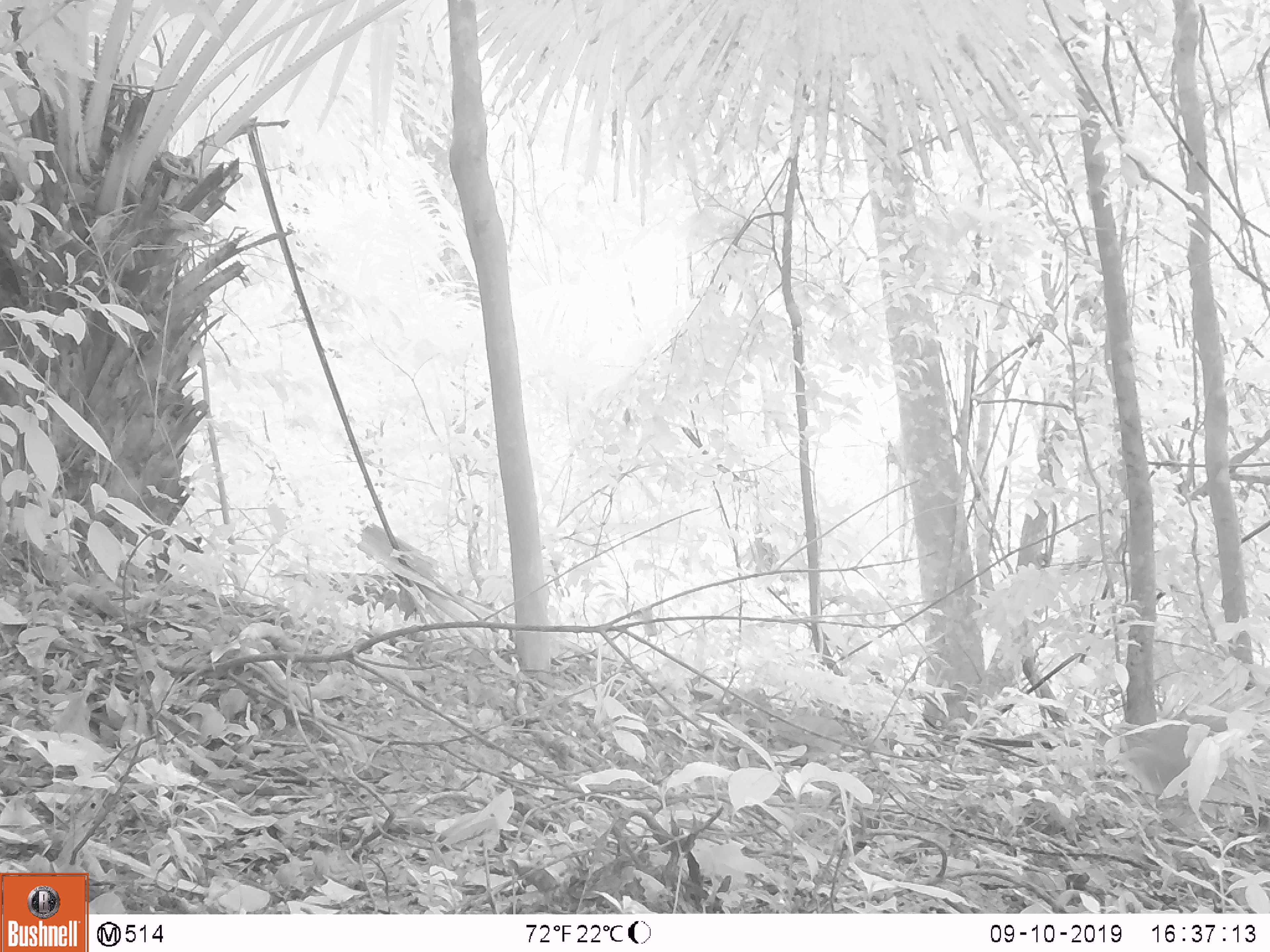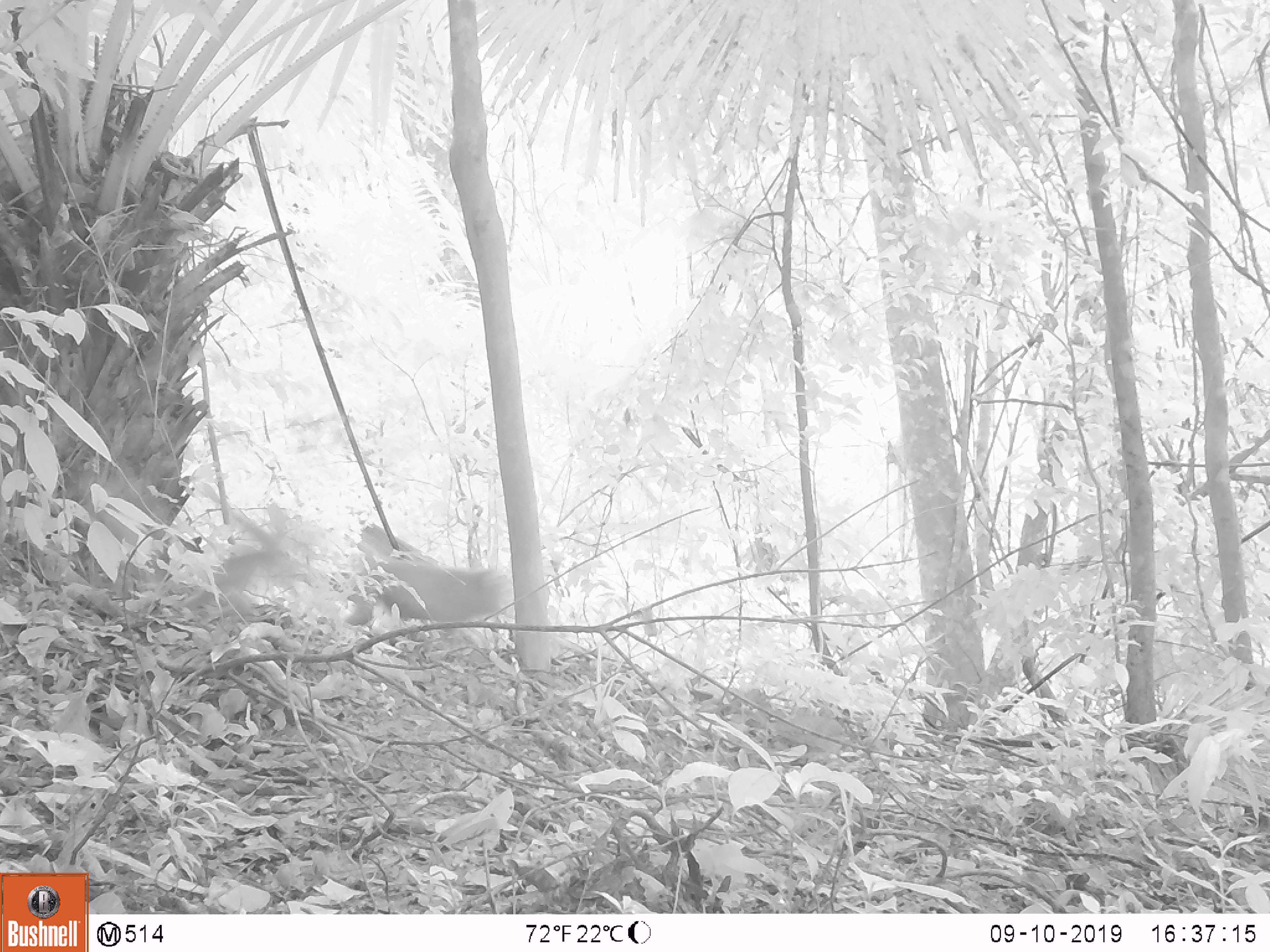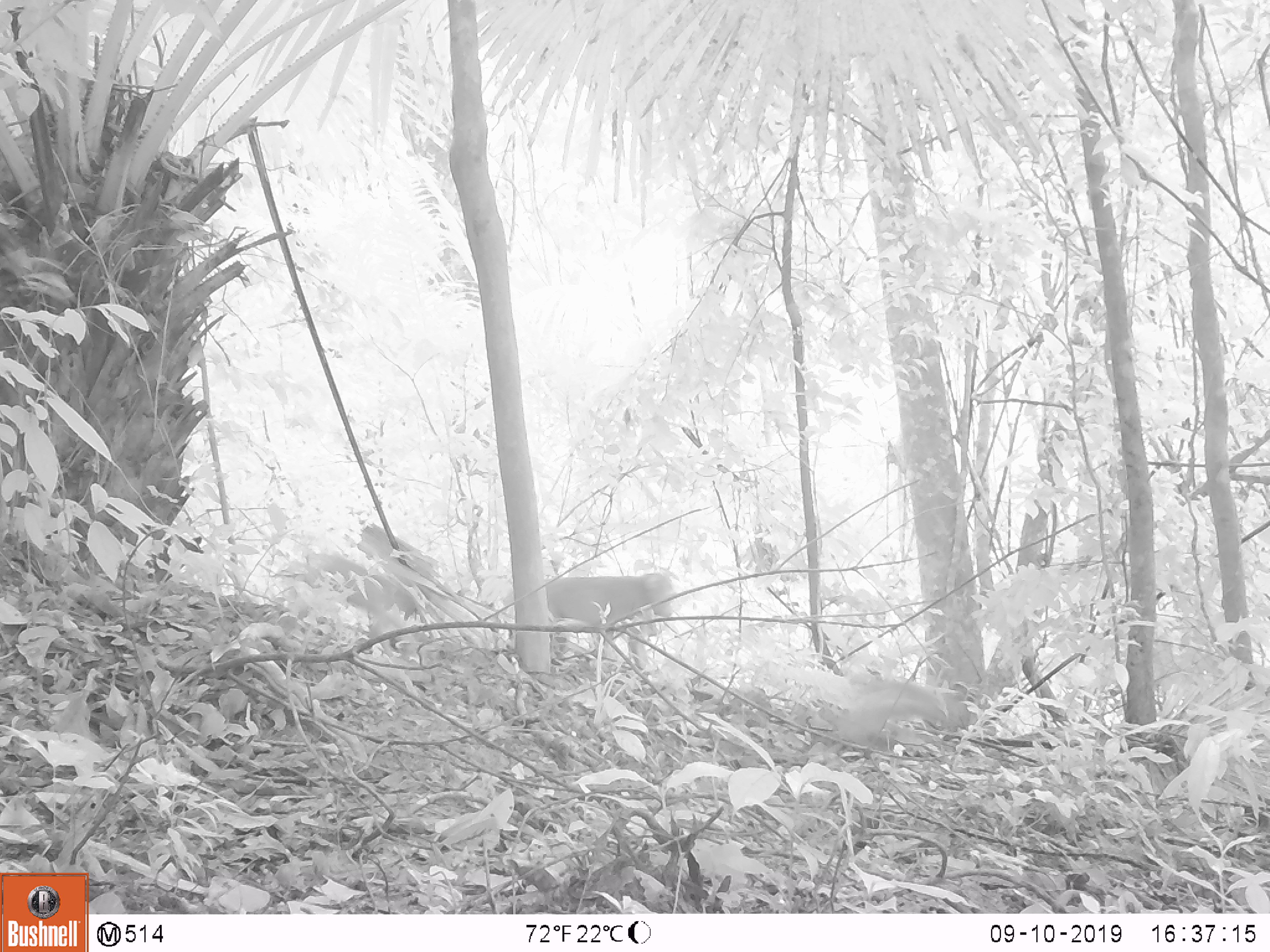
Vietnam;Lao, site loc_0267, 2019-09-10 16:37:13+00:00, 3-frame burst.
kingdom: Animalia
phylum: Chordata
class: Mammalia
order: Primates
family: Cercopithecidae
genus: Macaca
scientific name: Macaca nemestrina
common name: pig-tailed macaque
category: pig tailed macaque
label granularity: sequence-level